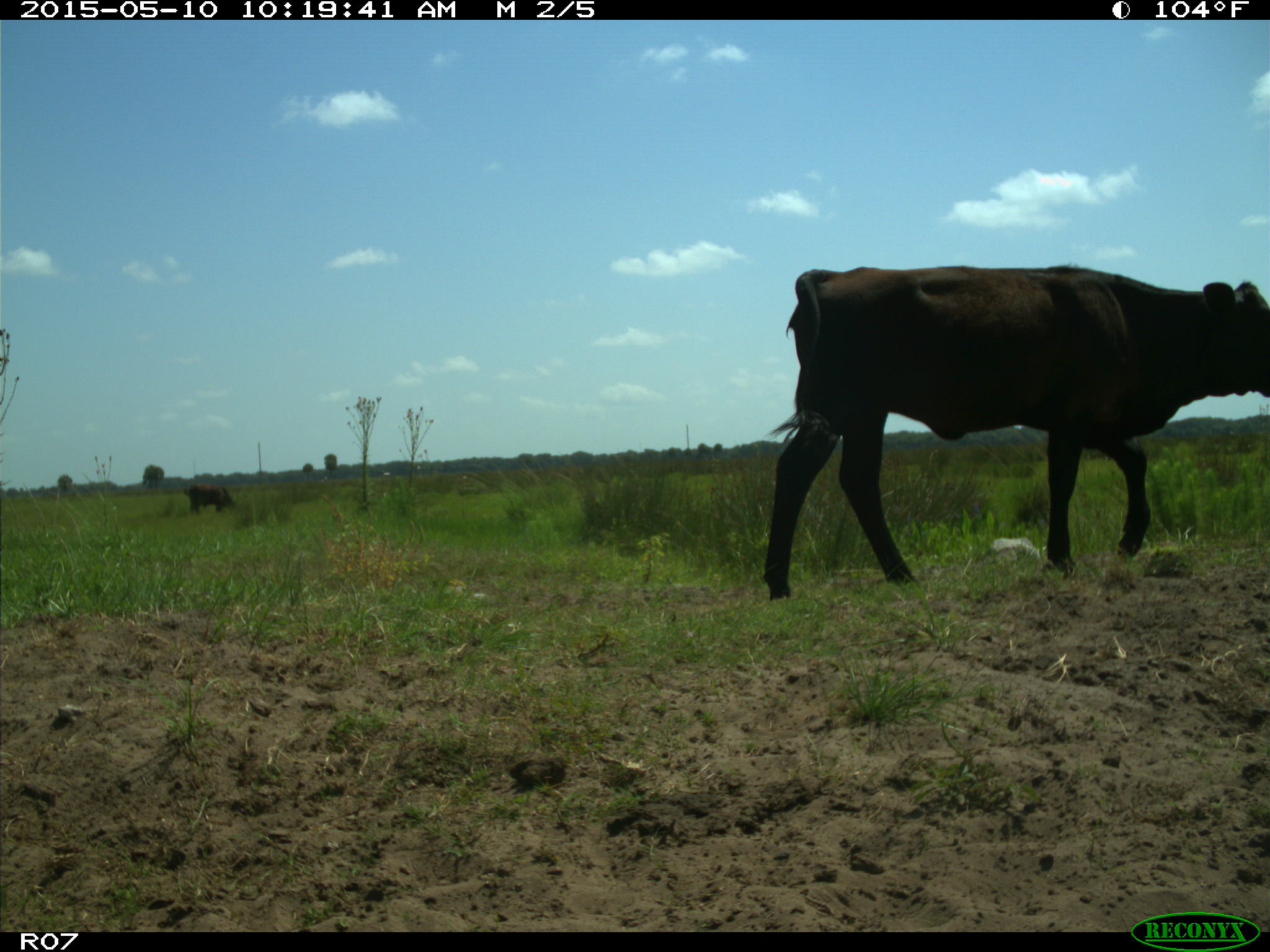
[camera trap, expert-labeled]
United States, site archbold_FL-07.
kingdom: Animalia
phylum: Chordata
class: Mammalia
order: Artiodactyla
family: Bovidae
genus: Bos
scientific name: Bos taurus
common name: domestic cow